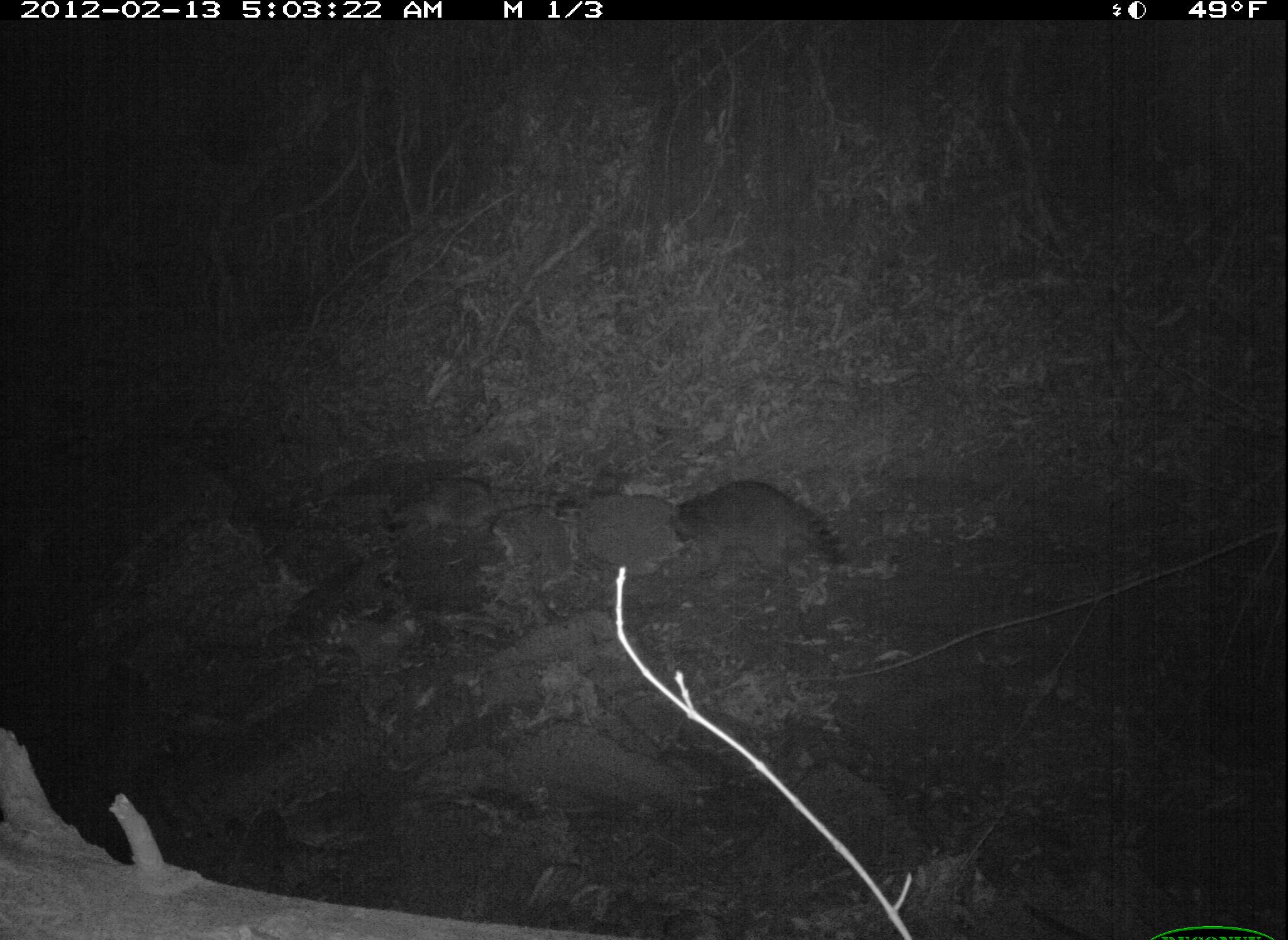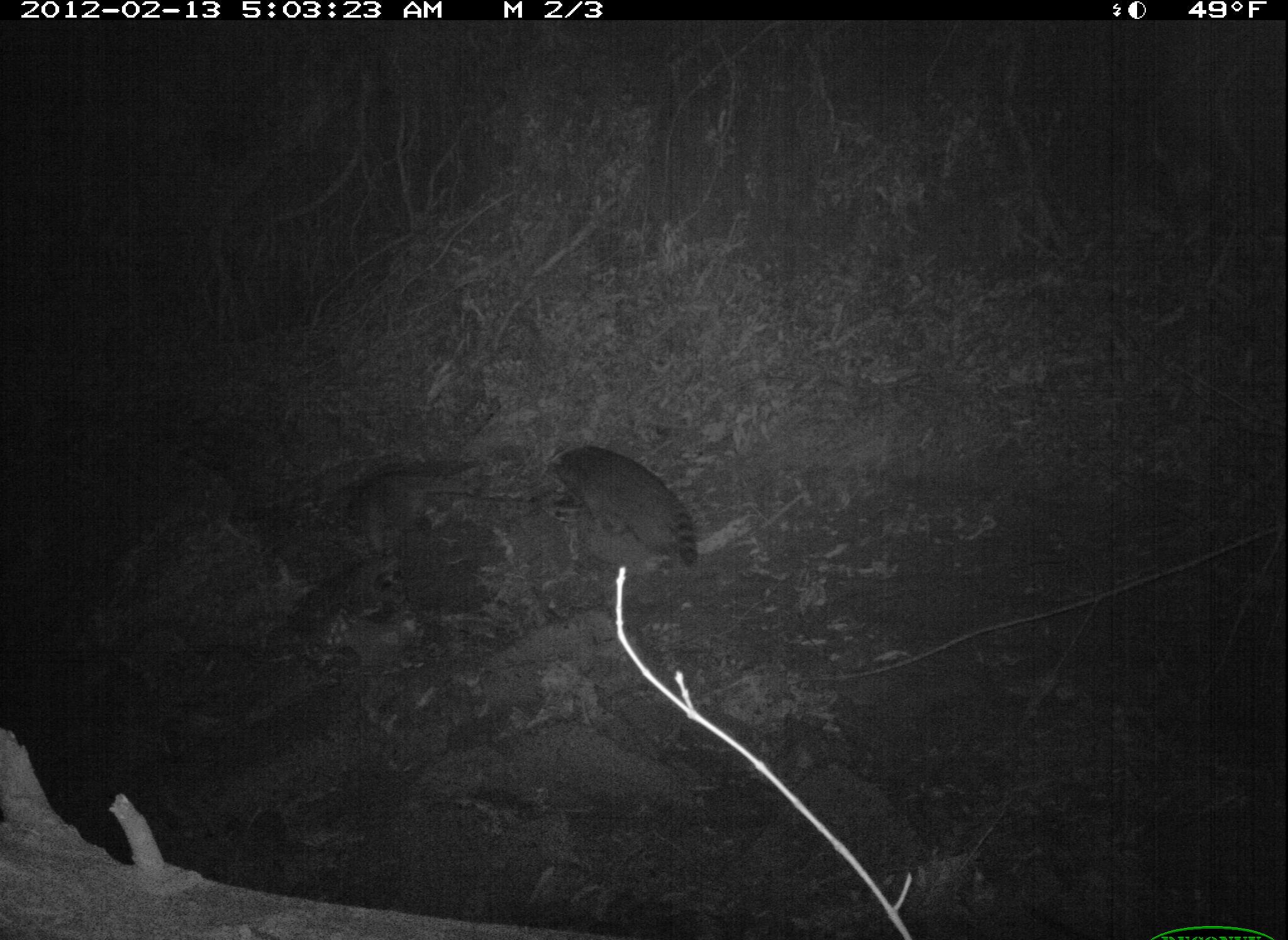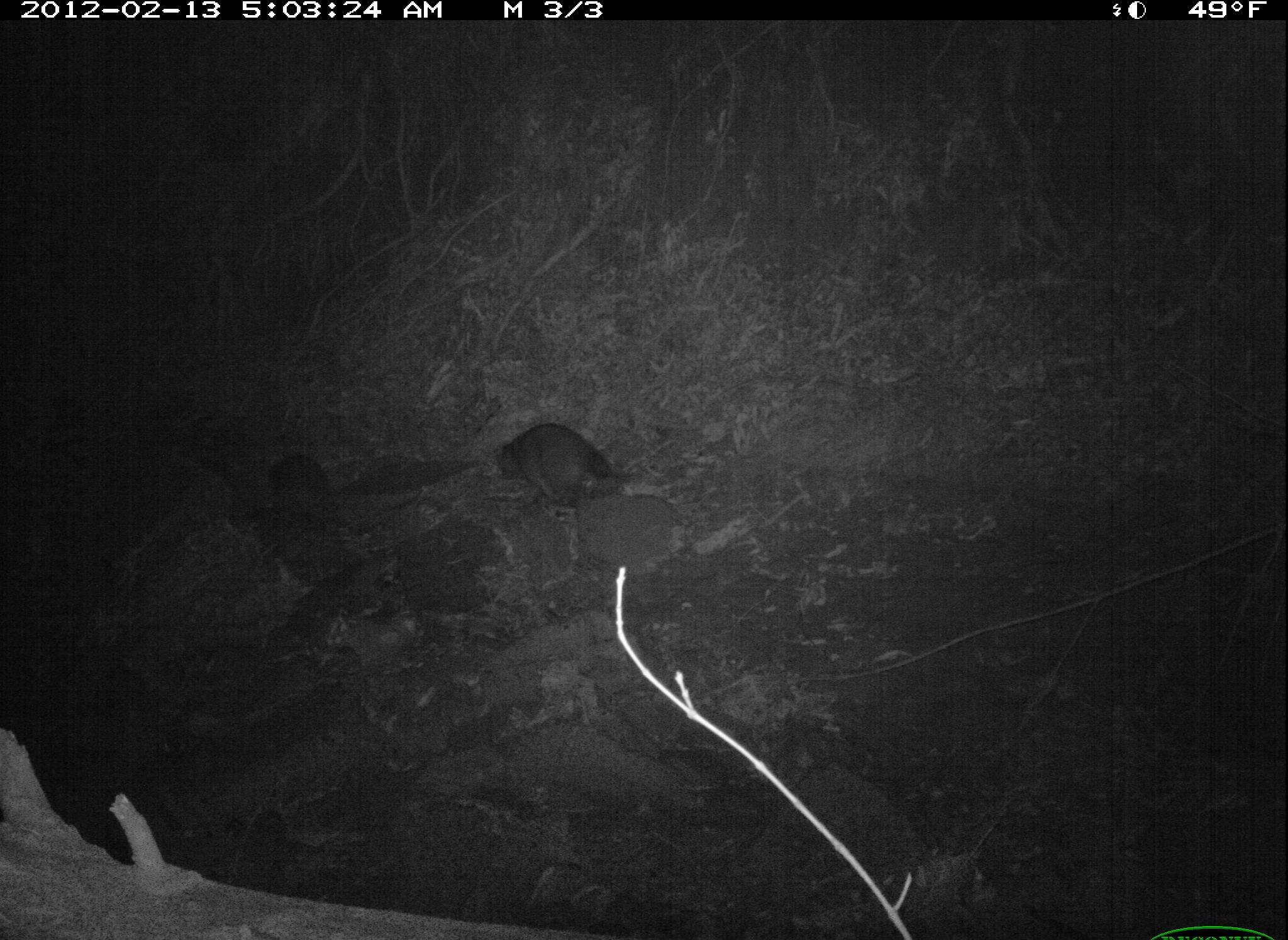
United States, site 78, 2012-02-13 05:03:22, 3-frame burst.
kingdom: Animalia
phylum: Chordata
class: Mammalia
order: Carnivora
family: Procyonidae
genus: Procyon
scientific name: Procyon lotor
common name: raccoon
Raccoon (Procyon lotor).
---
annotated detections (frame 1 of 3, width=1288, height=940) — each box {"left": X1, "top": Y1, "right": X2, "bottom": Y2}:
raccoon: {"left": 615, "top": 454, "right": 865, "bottom": 625}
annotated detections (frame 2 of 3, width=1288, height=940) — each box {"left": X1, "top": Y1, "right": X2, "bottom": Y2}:
raccoon: {"left": 543, "top": 409, "right": 733, "bottom": 590}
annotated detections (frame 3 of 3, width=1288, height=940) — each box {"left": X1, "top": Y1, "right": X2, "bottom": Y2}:
raccoon: {"left": 486, "top": 414, "right": 652, "bottom": 515}